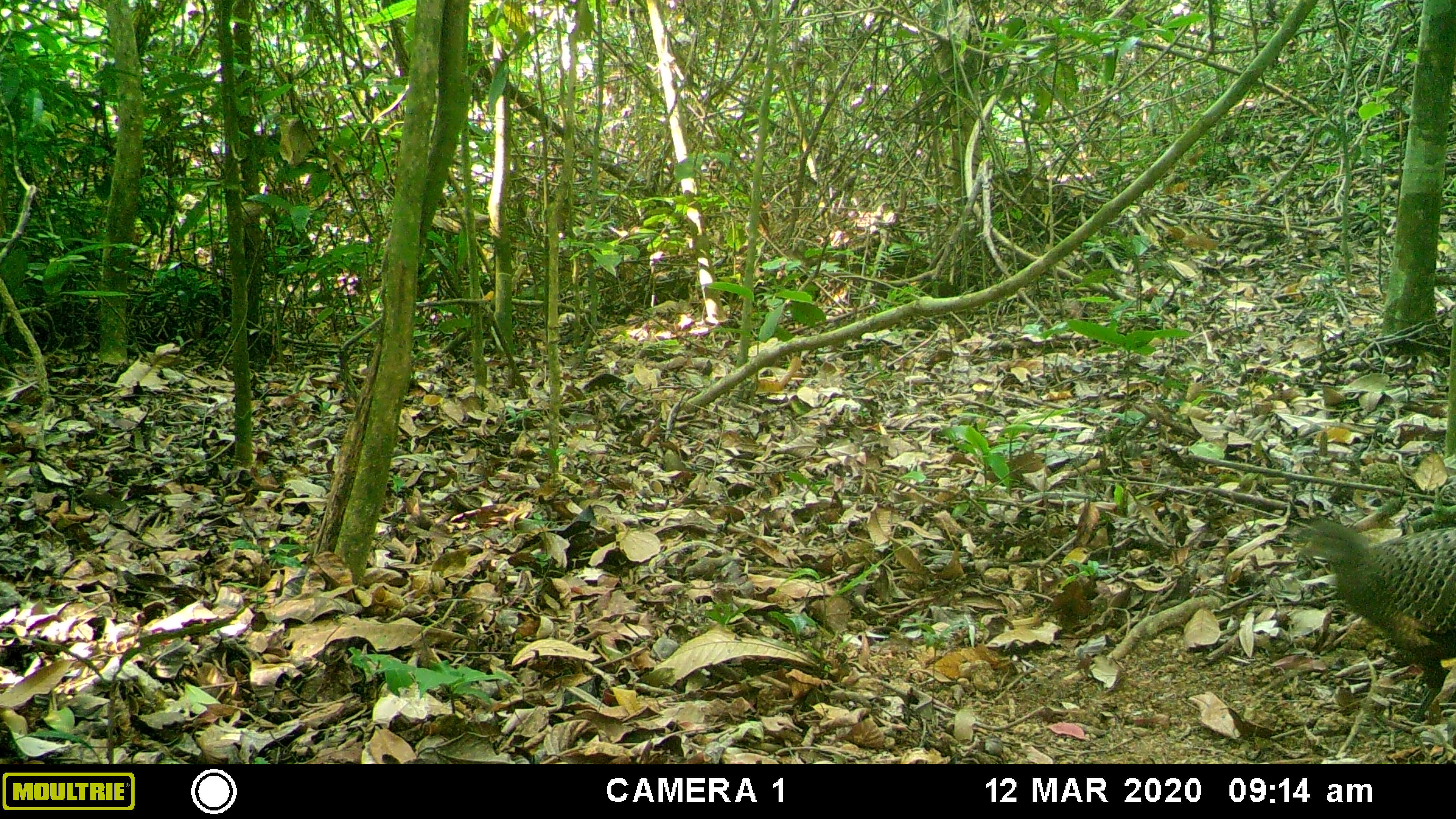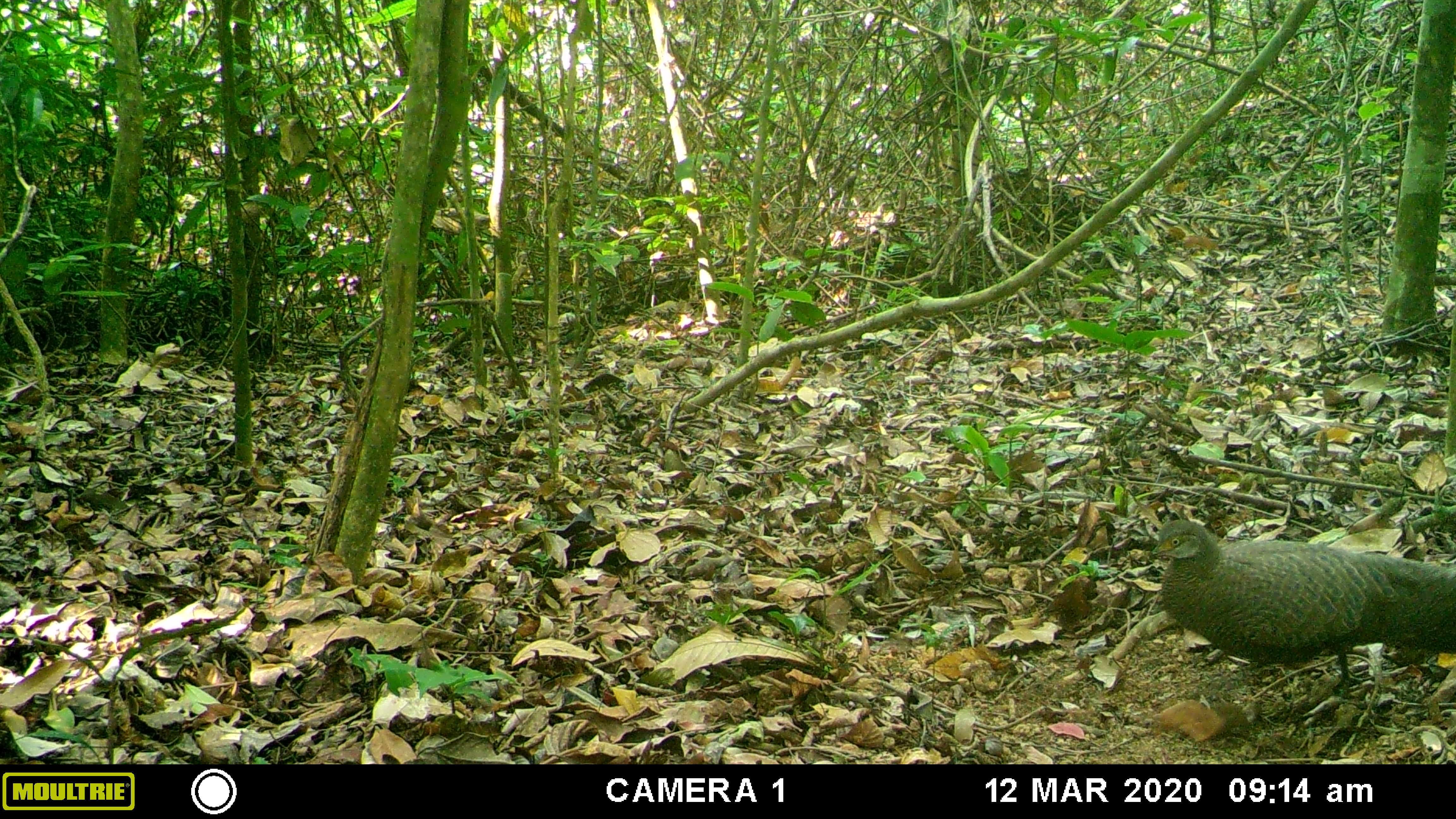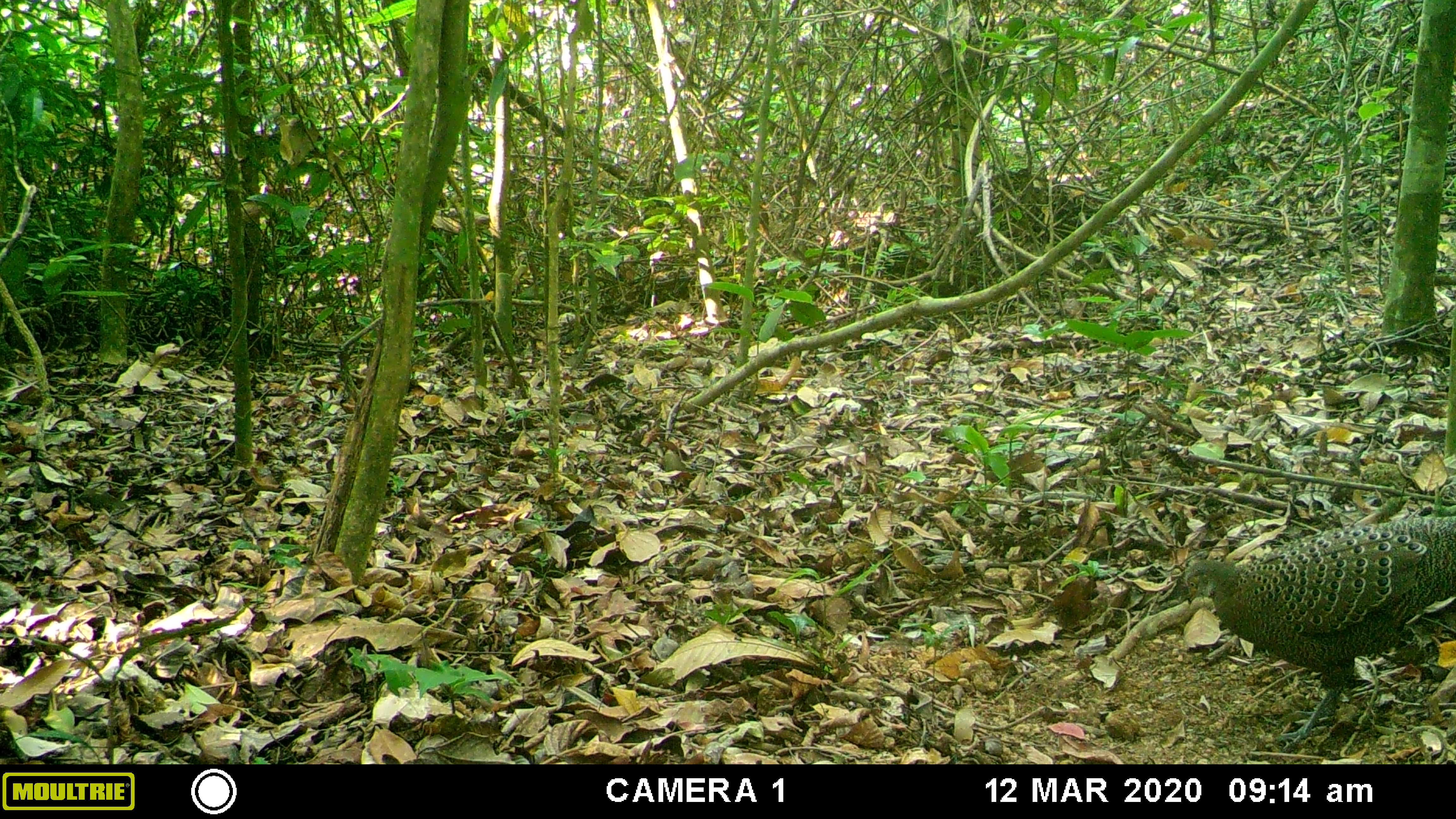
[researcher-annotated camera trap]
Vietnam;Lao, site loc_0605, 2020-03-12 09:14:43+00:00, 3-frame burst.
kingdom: Animalia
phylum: Chordata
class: Aves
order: Galliformes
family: Phasianidae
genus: Polyplectron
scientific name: Polyplectron bicalcaratum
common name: gray peacock-pheasant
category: grey peacock pheasant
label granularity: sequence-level